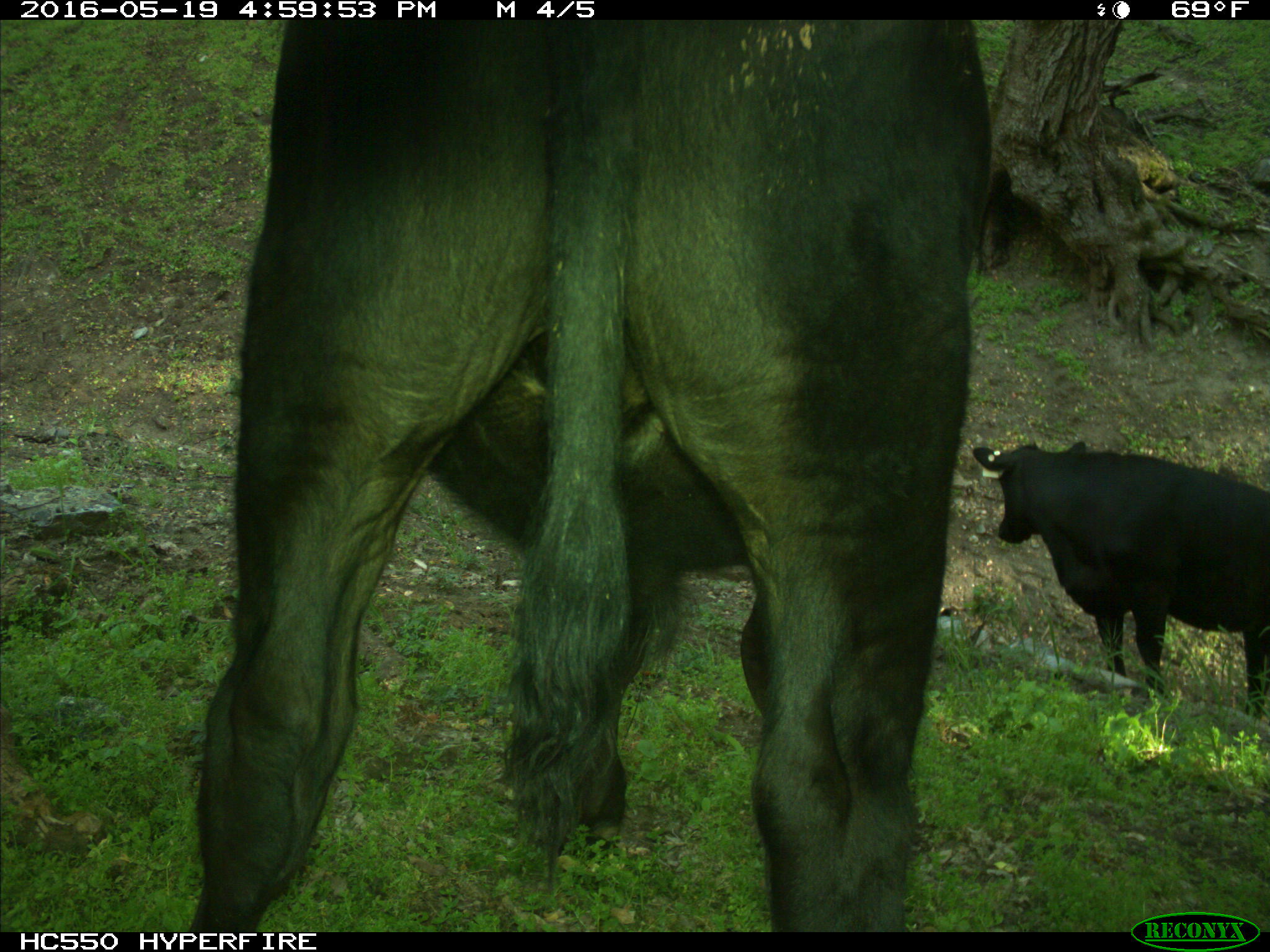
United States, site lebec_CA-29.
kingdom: Animalia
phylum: Chordata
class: Mammalia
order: Artiodactyla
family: Bovidae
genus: Bos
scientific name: Bos taurus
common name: domestic cow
Bos taurus (domestic cow).